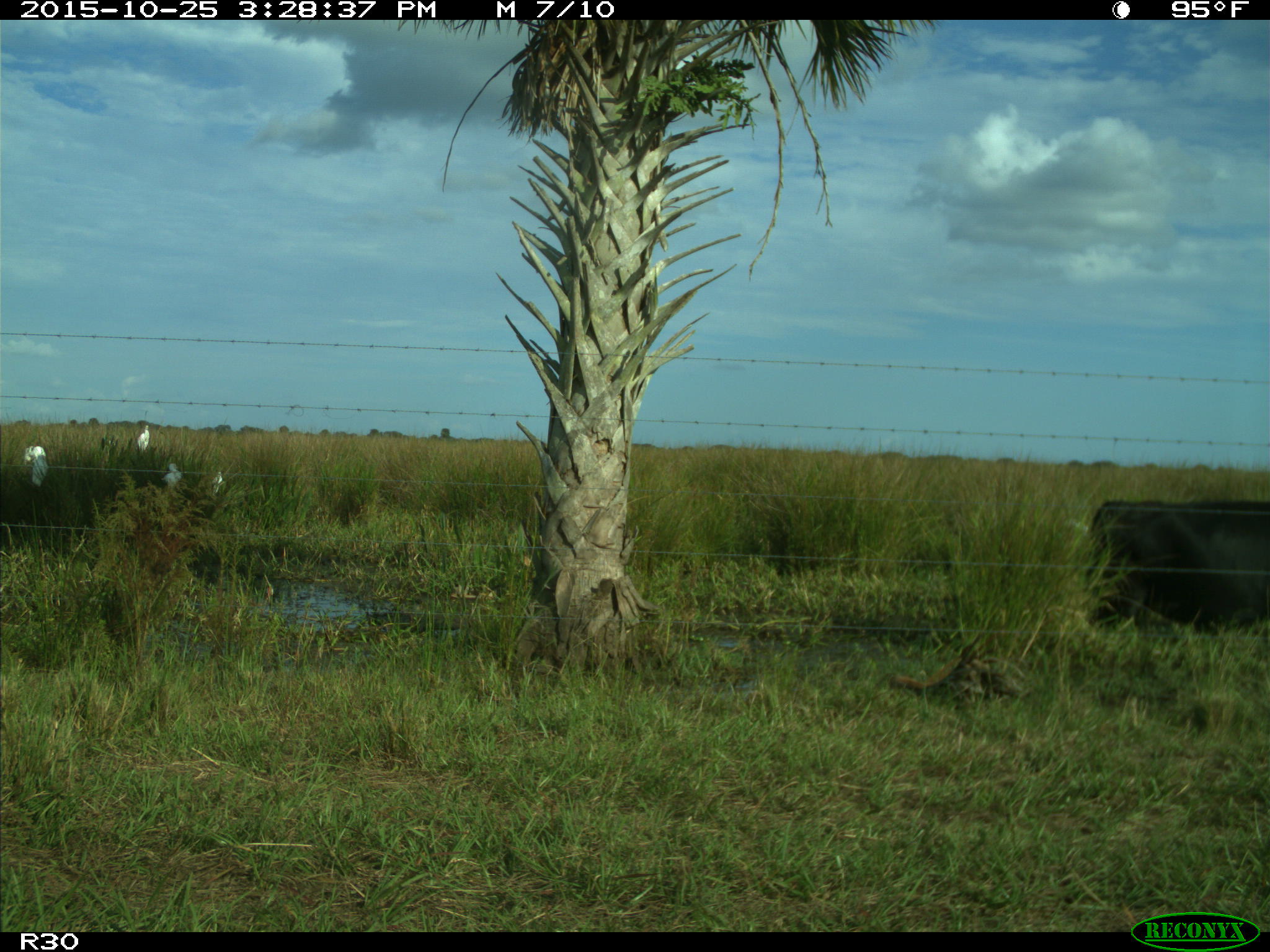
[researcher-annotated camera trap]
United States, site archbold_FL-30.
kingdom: Animalia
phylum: Chordata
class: Mammalia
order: Artiodactyla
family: Bovidae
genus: Bos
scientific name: Bos taurus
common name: domestic cow